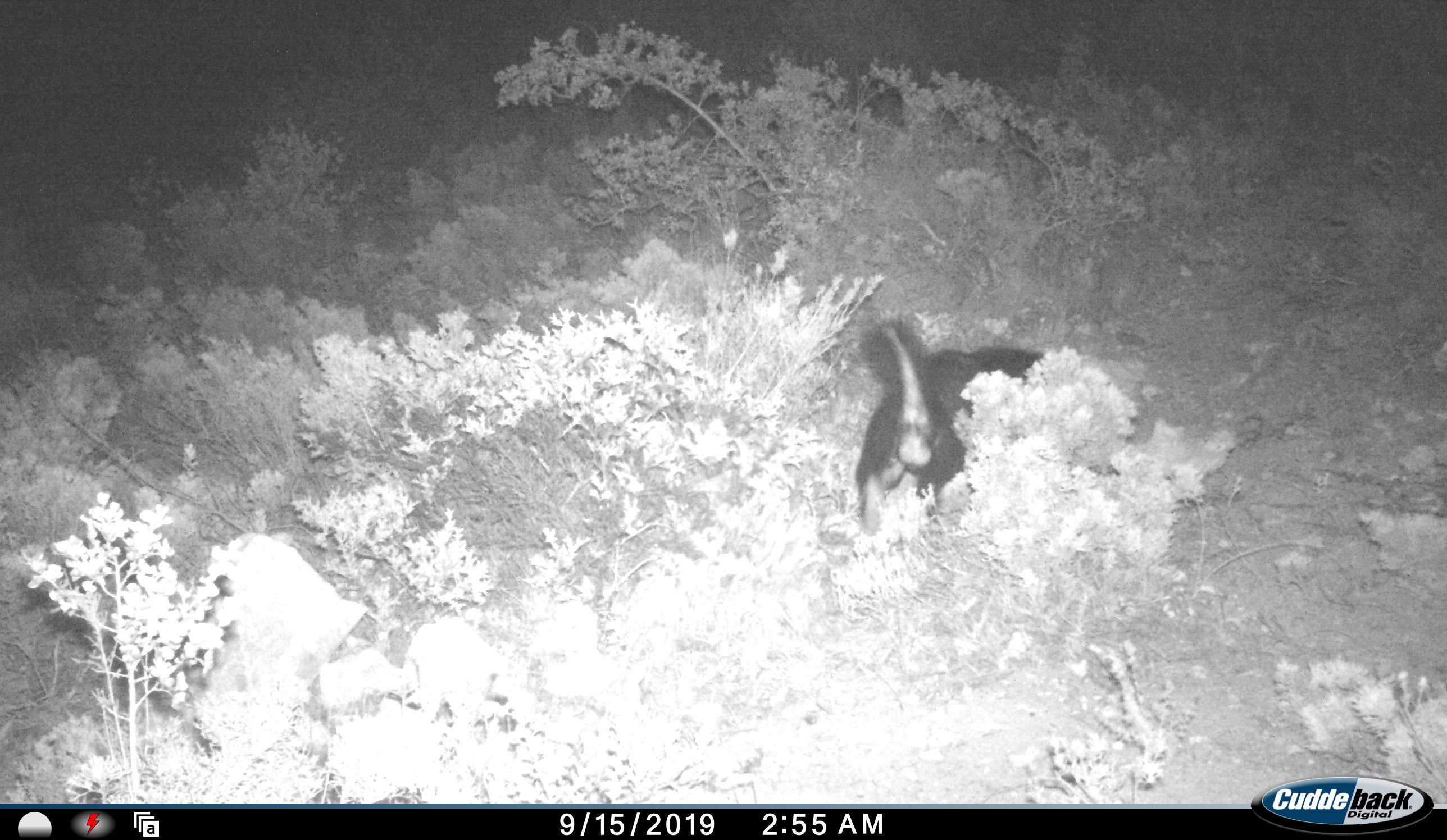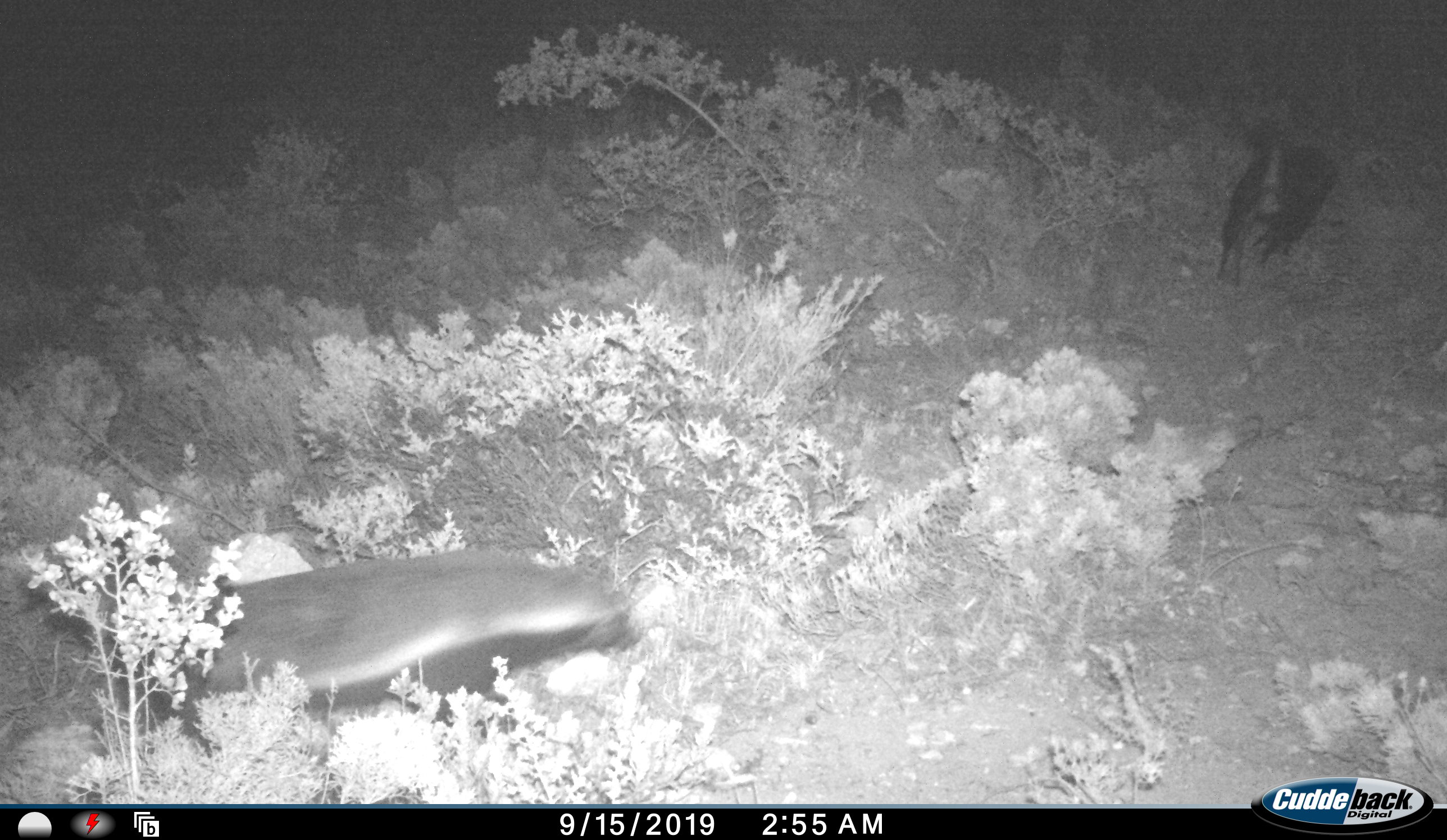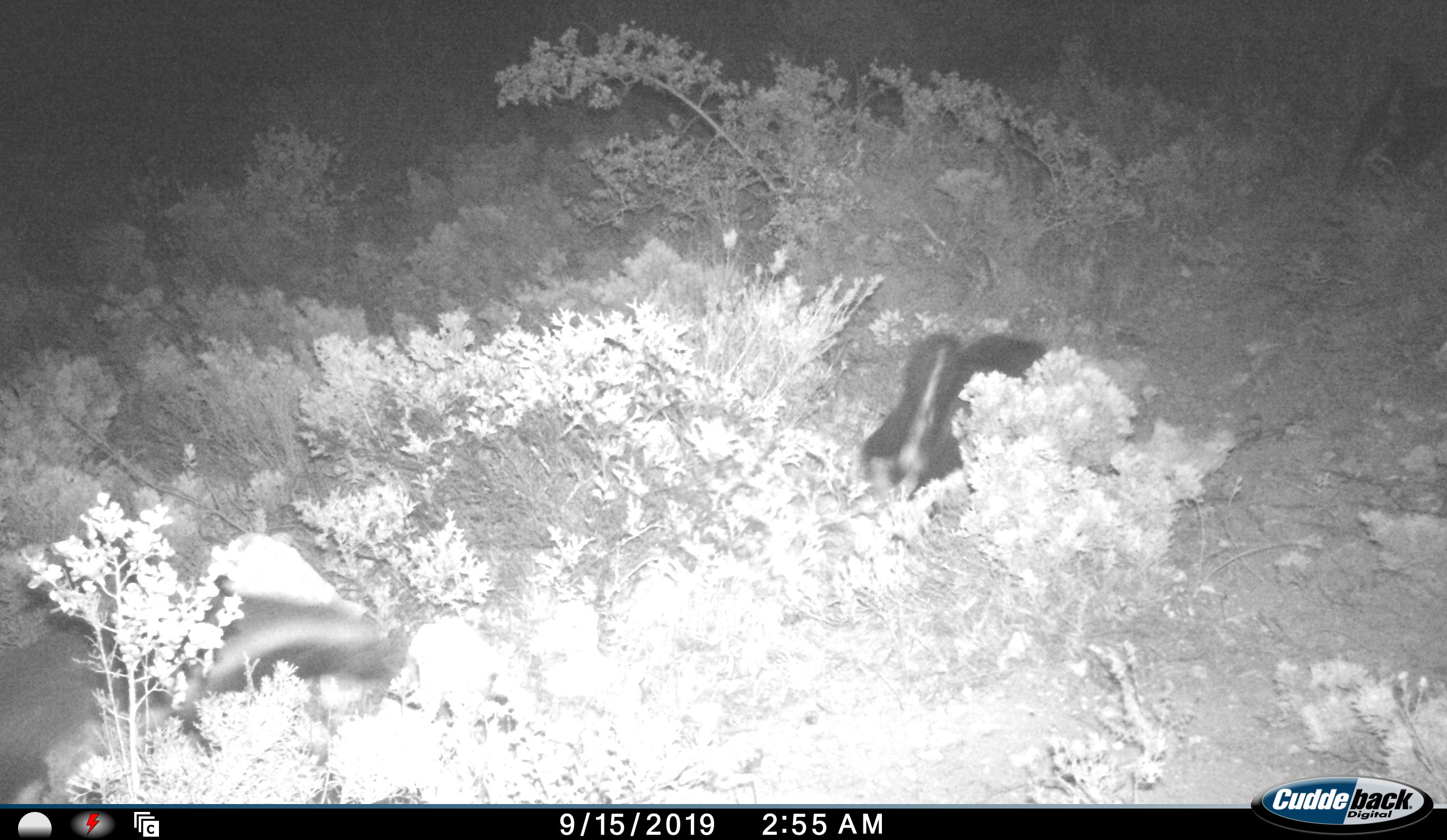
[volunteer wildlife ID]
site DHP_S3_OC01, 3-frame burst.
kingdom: Animalia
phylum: Chordata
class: Mammalia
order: Carnivora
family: Mustelidae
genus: Mellivora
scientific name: Mellivora capensis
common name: honey badger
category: honeybadger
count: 3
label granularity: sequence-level